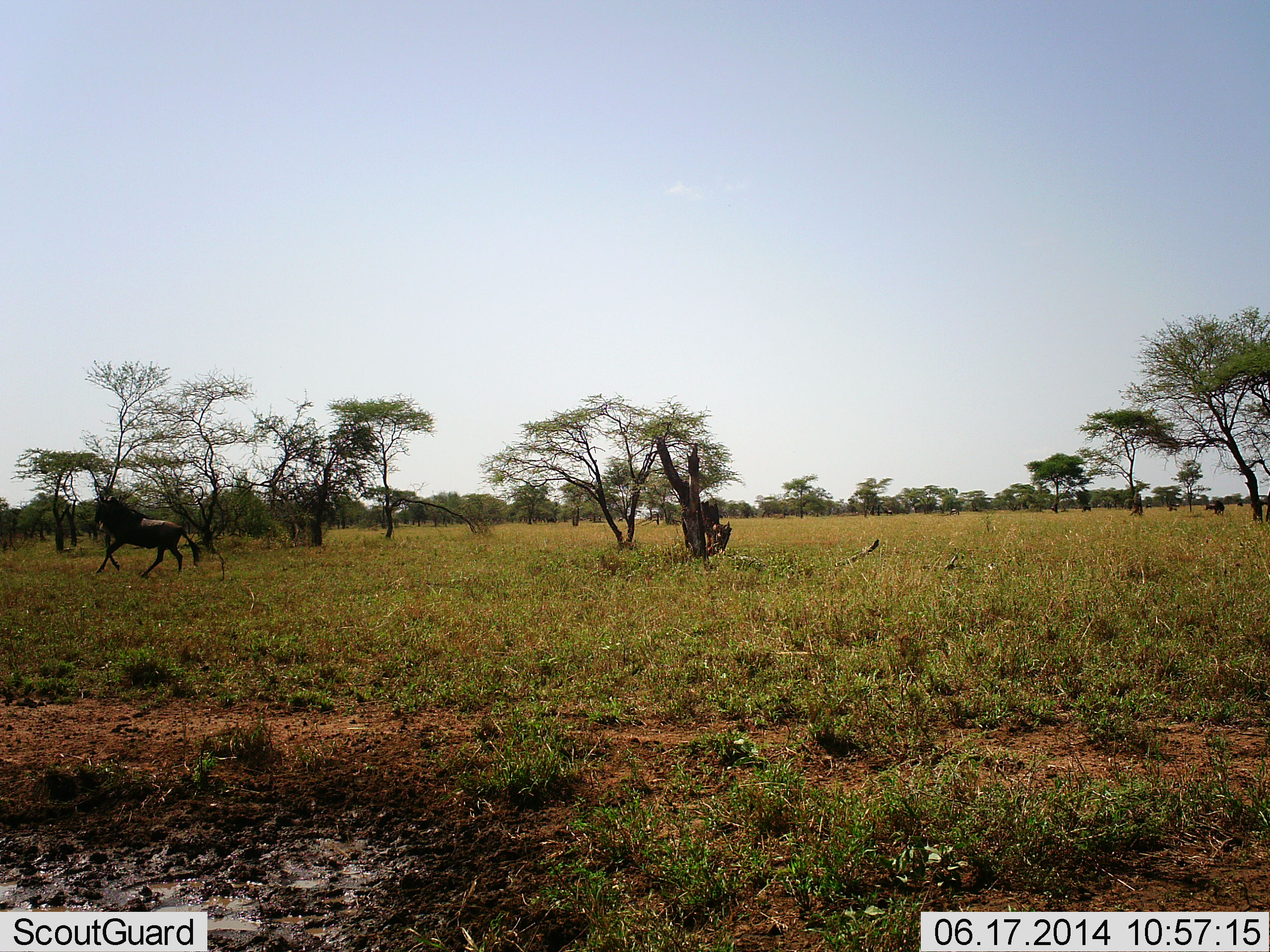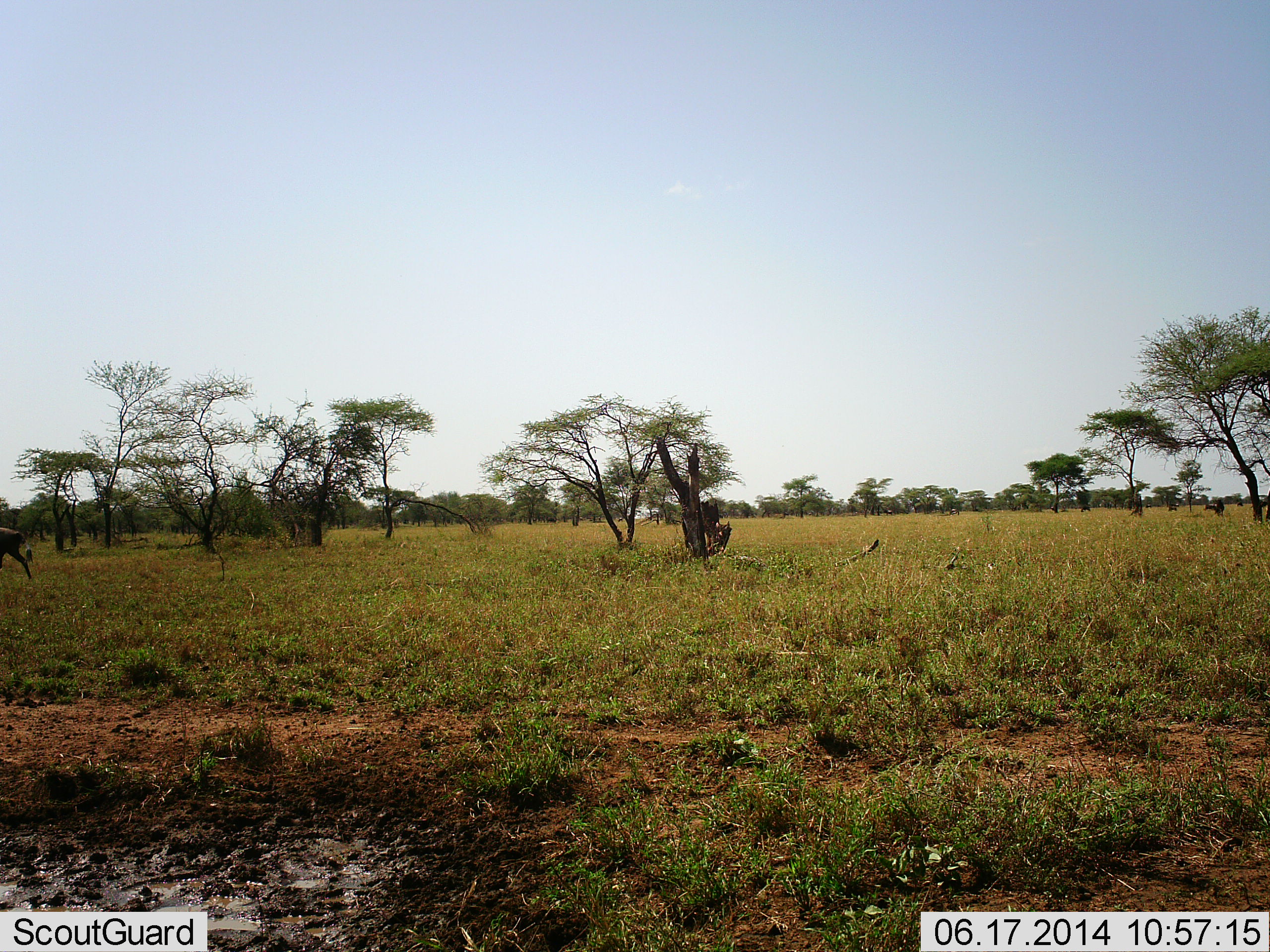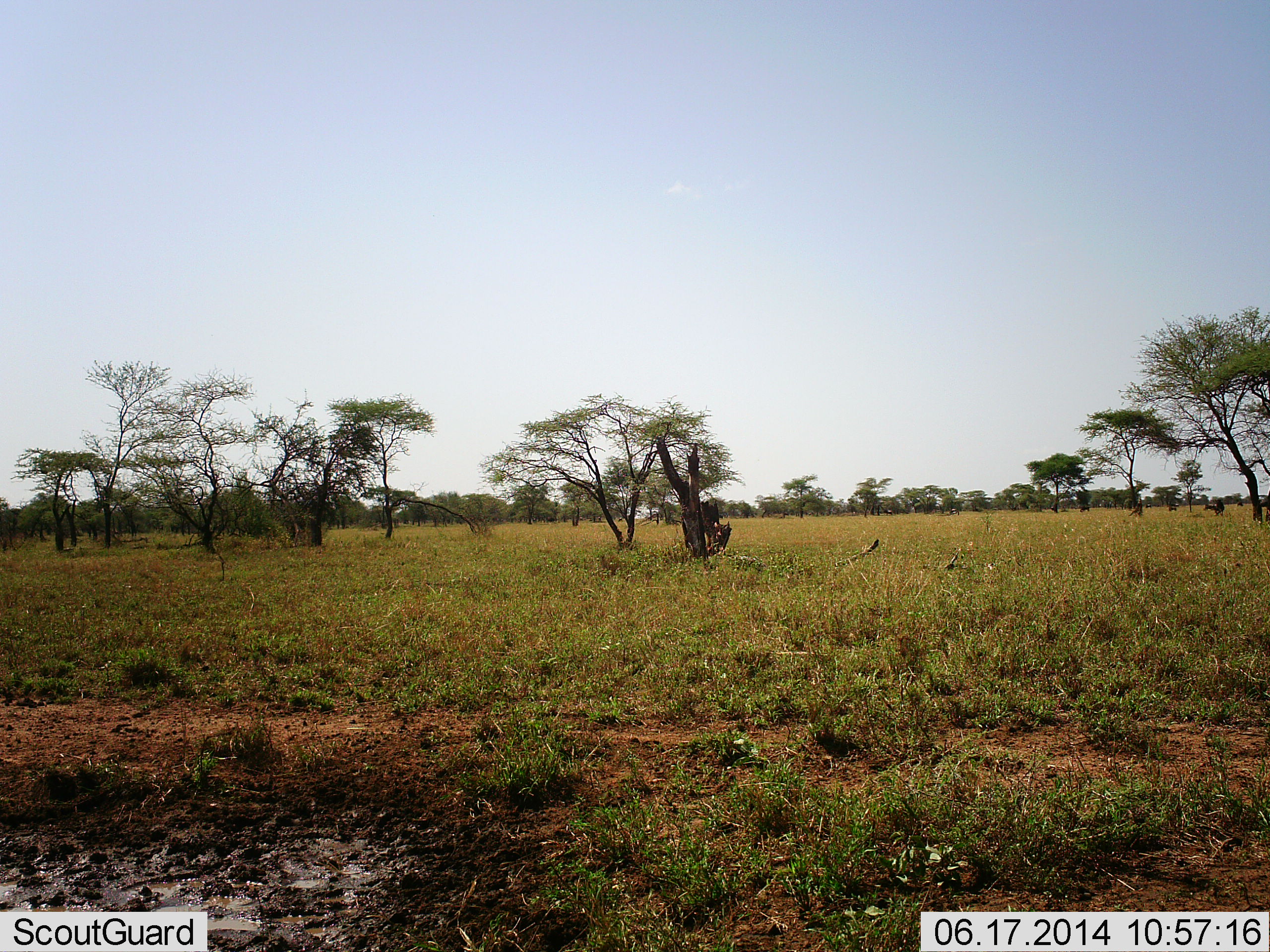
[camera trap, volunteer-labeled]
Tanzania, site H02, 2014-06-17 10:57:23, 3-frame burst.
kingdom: Animalia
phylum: Chordata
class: Mammalia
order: Artiodactyla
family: Bovidae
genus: Connochaetes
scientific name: Connochaetes taurinus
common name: blue wildebeest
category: wildebeest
Wildebeest (blue wildebeest) (Connochaetes taurinus), count 1. Behavior (volunteer vote fractions): standing 0%, resting 0%, moving 100%, interacting 0%. Young present (vote fraction): 0%. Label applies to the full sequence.